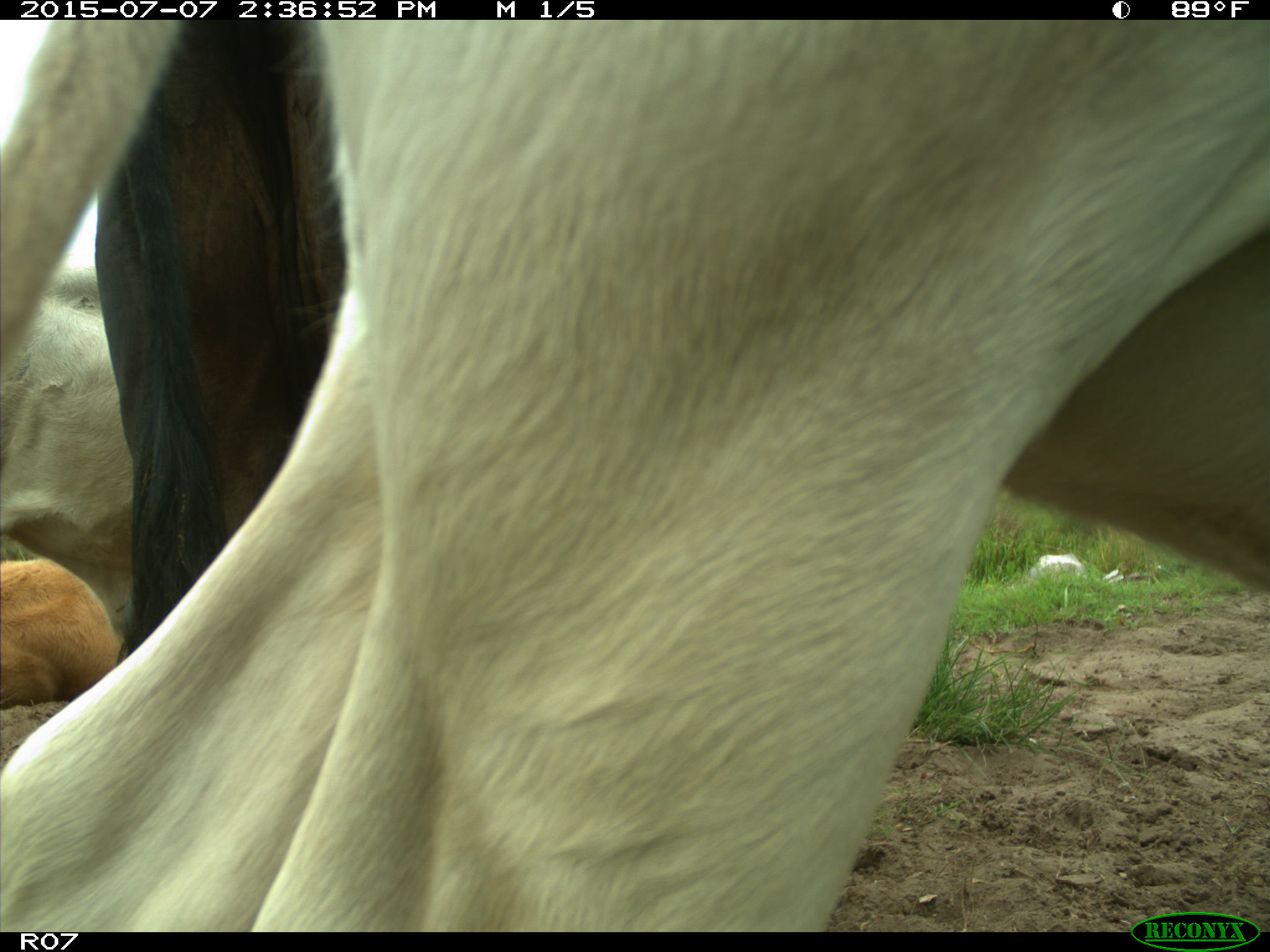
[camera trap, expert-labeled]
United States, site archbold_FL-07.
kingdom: Animalia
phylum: Chordata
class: Mammalia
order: Artiodactyla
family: Bovidae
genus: Bos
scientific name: Bos taurus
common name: domestic cow